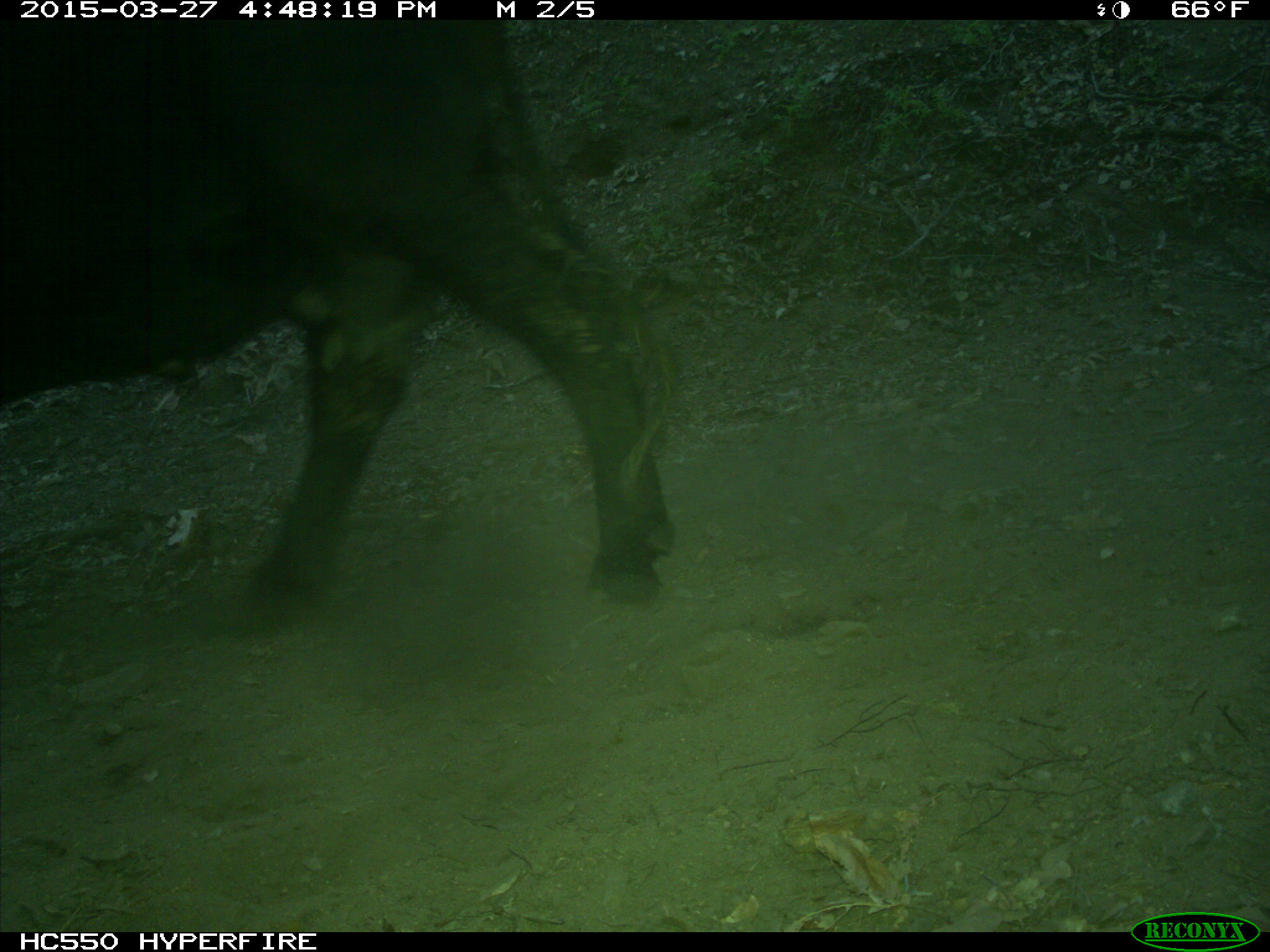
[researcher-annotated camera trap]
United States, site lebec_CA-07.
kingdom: Animalia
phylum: Chordata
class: Mammalia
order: Artiodactyla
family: Bovidae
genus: Bos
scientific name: Bos taurus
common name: domestic cow